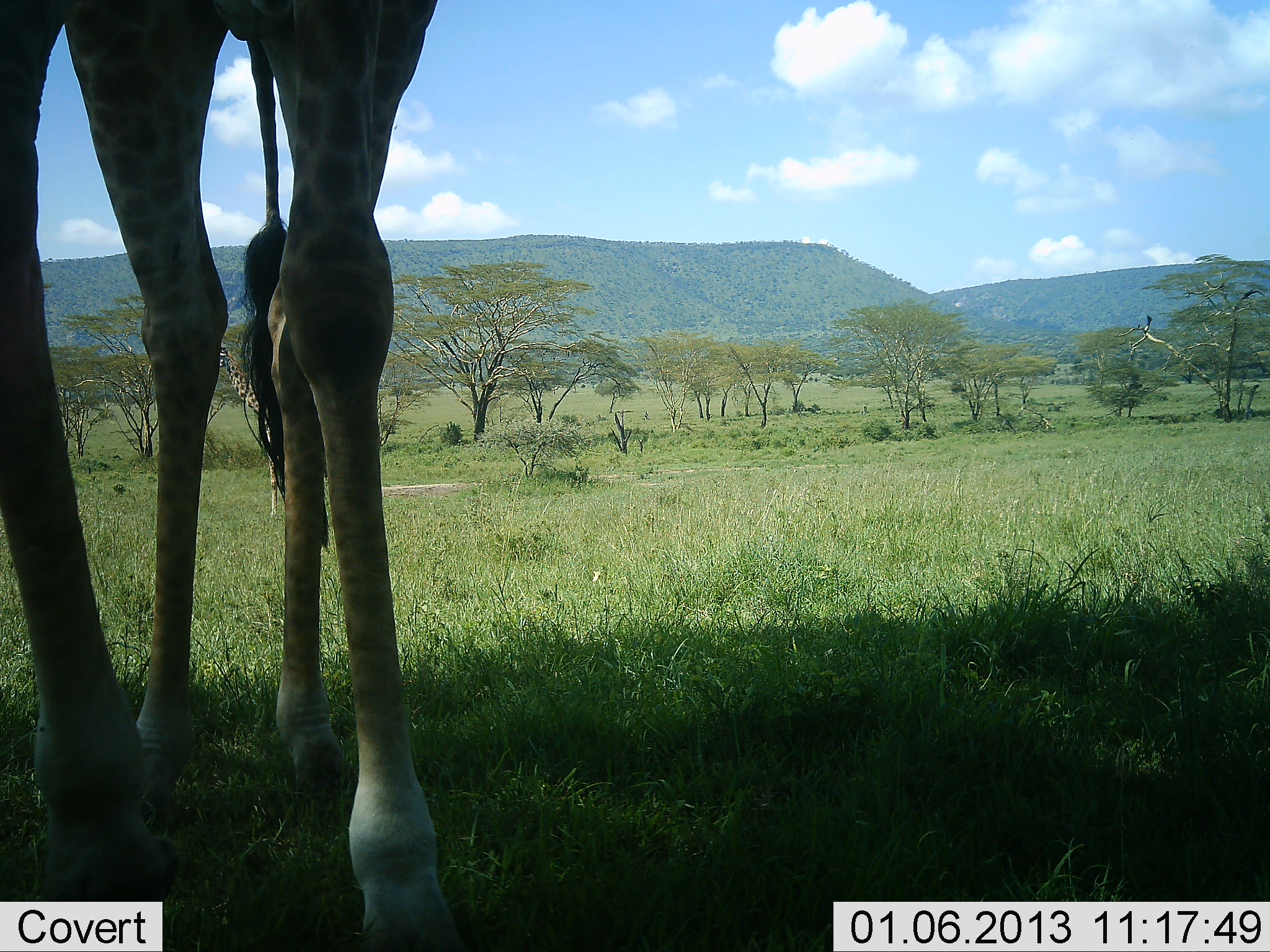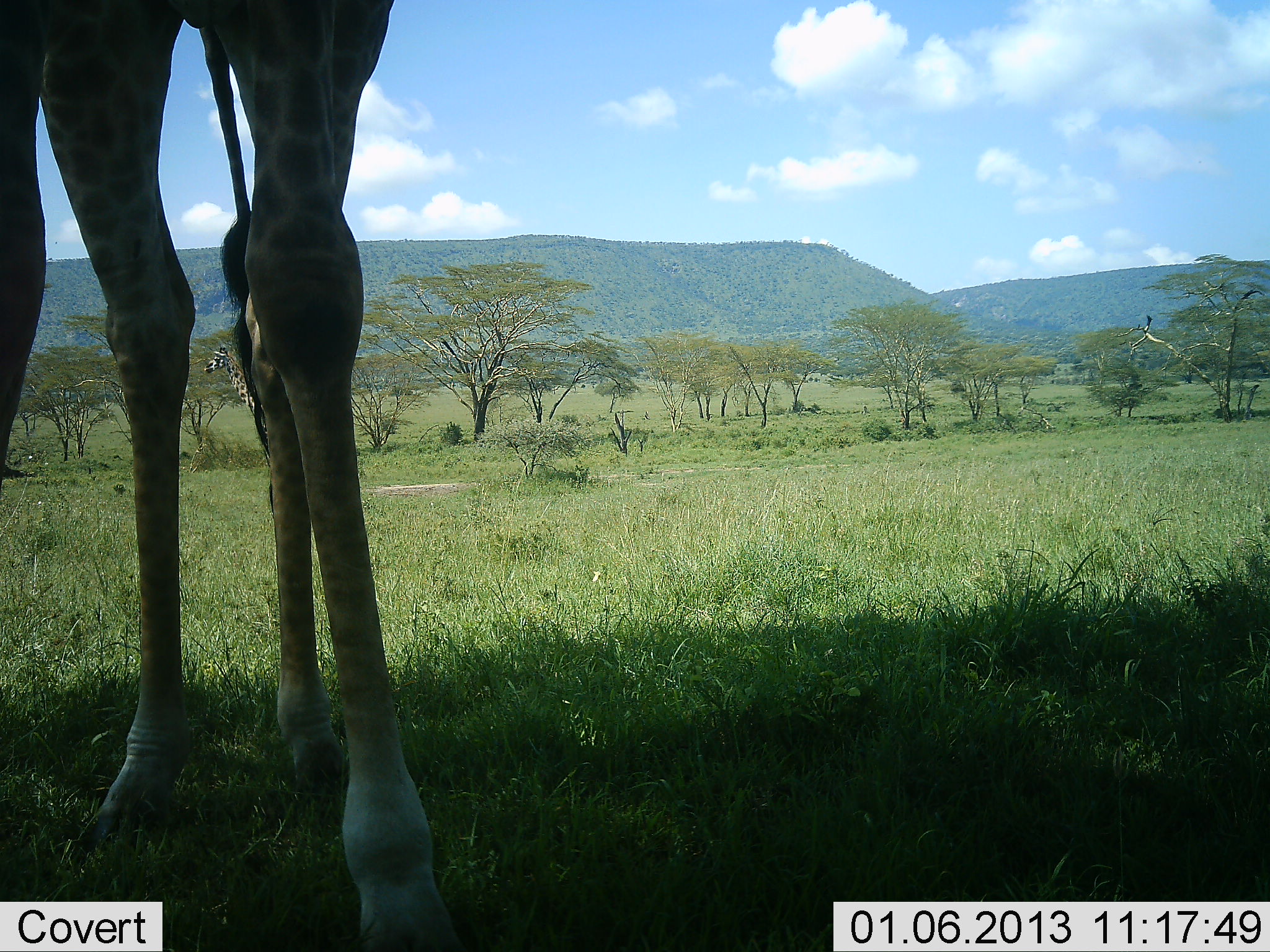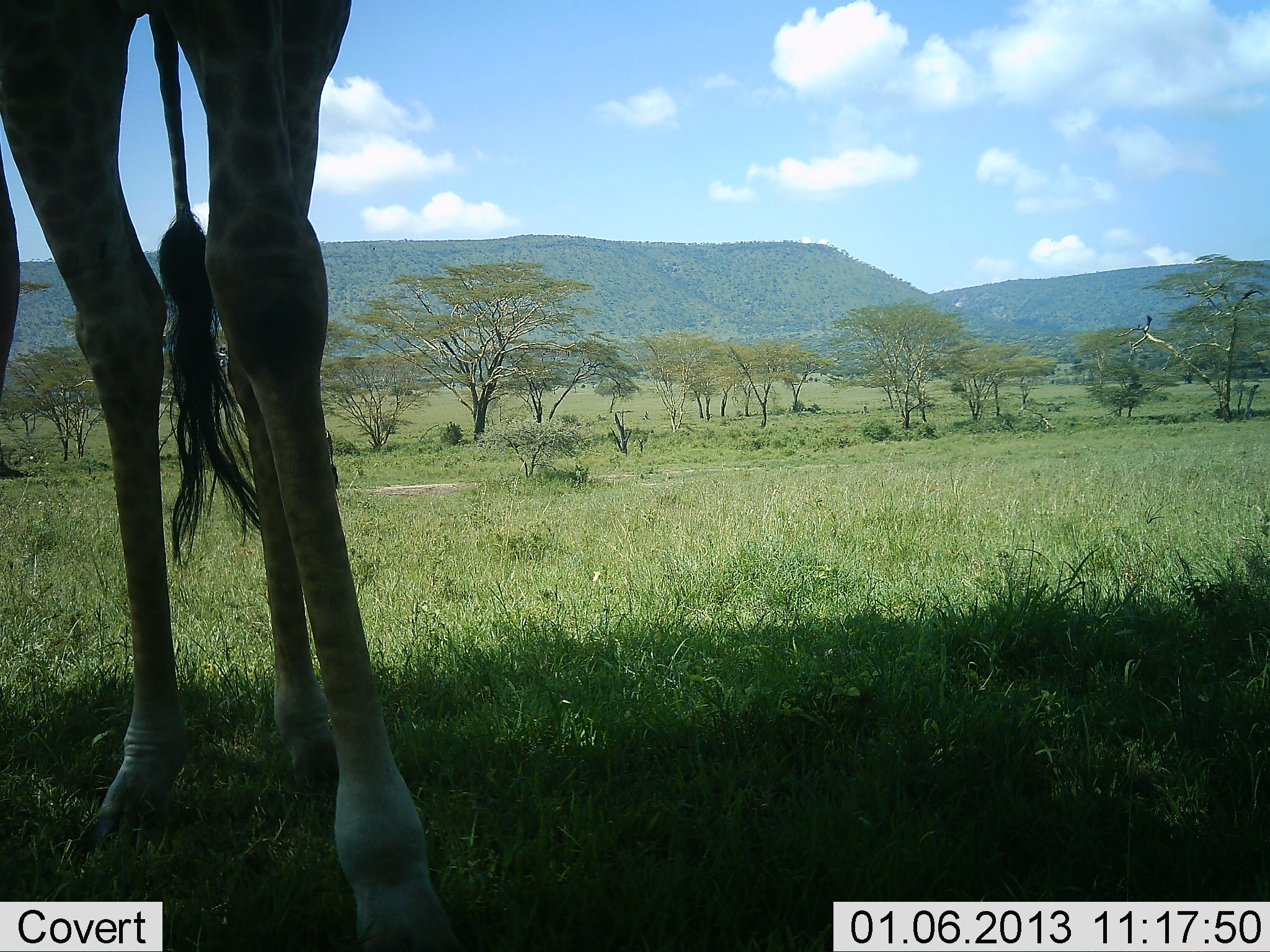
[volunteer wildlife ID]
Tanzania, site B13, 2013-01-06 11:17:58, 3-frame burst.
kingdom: Animalia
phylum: Chordata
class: Mammalia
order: Artiodactyla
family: Giraffidae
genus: Giraffa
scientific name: Giraffa camelopardalis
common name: giraffe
Giraffe (Giraffa camelopardalis), count 1. Behavior (volunteer vote fractions): standing 92%, resting 0%, moving 8%, interacting 0%. Young present (vote fraction): 0%. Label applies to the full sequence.